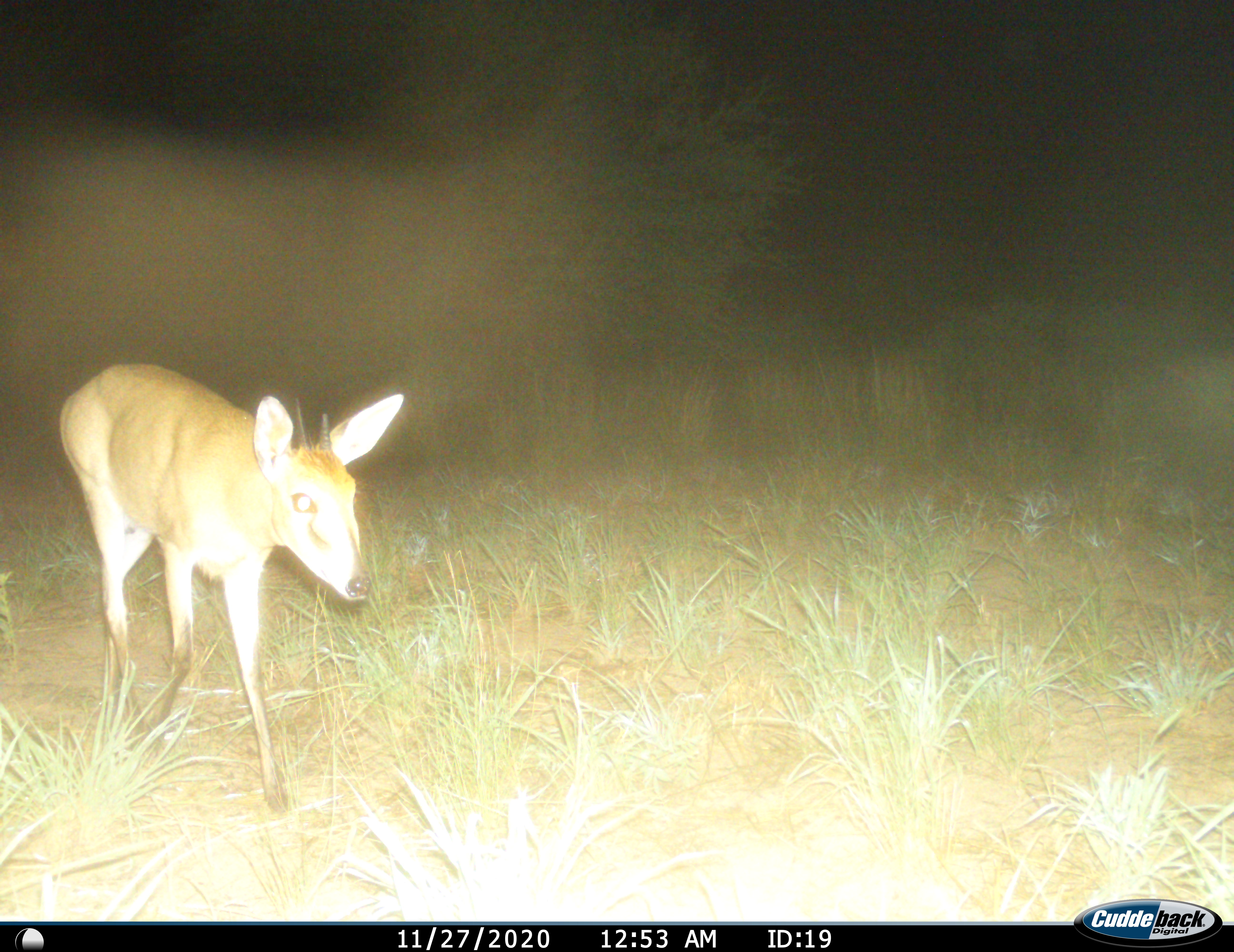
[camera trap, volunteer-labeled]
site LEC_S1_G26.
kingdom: Animalia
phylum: Chordata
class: Mammalia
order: Artiodactyla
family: Bovidae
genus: Sylvicapra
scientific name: Sylvicapra grimmia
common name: common duiker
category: duikercommongrey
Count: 1.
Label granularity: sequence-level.